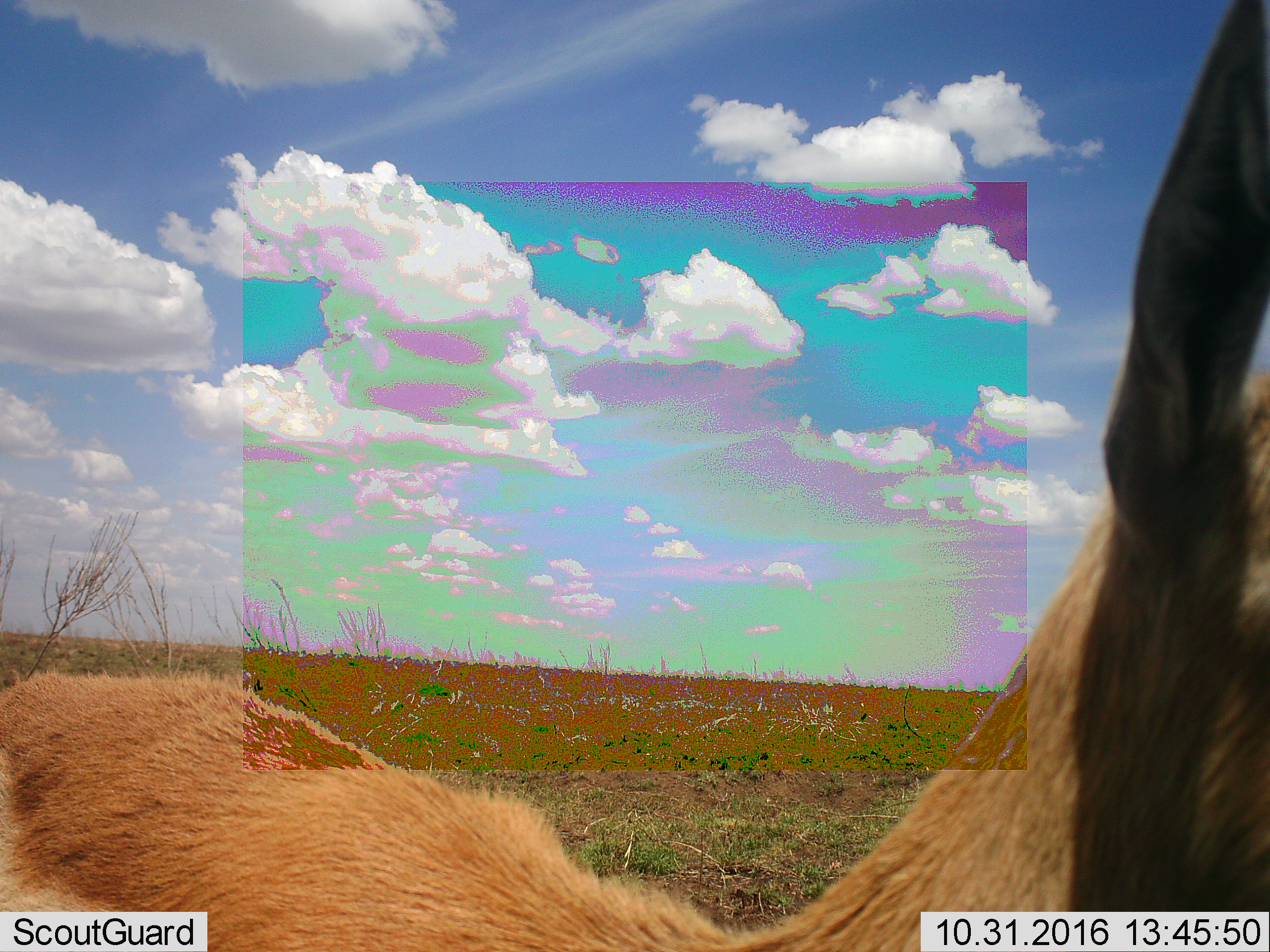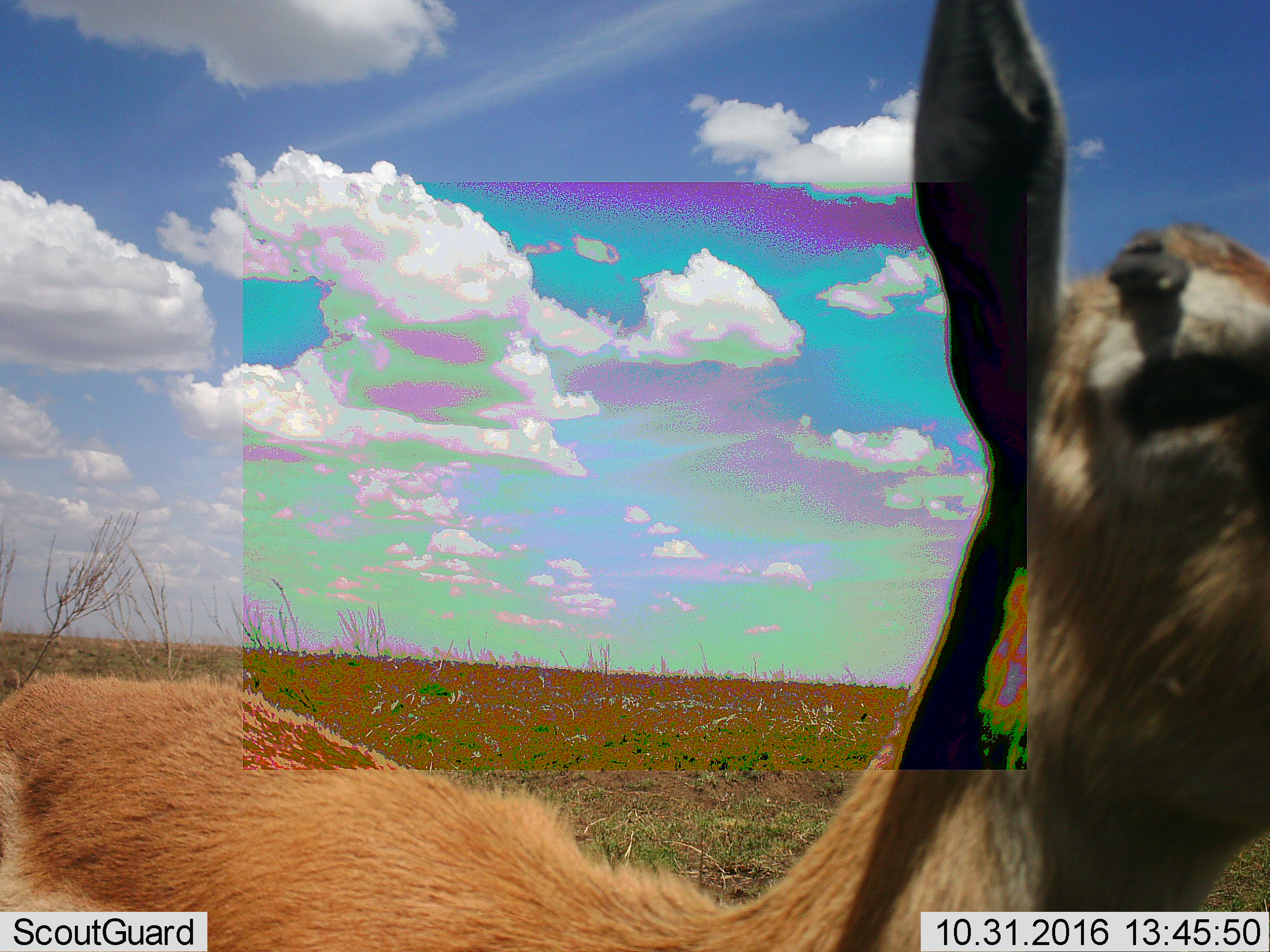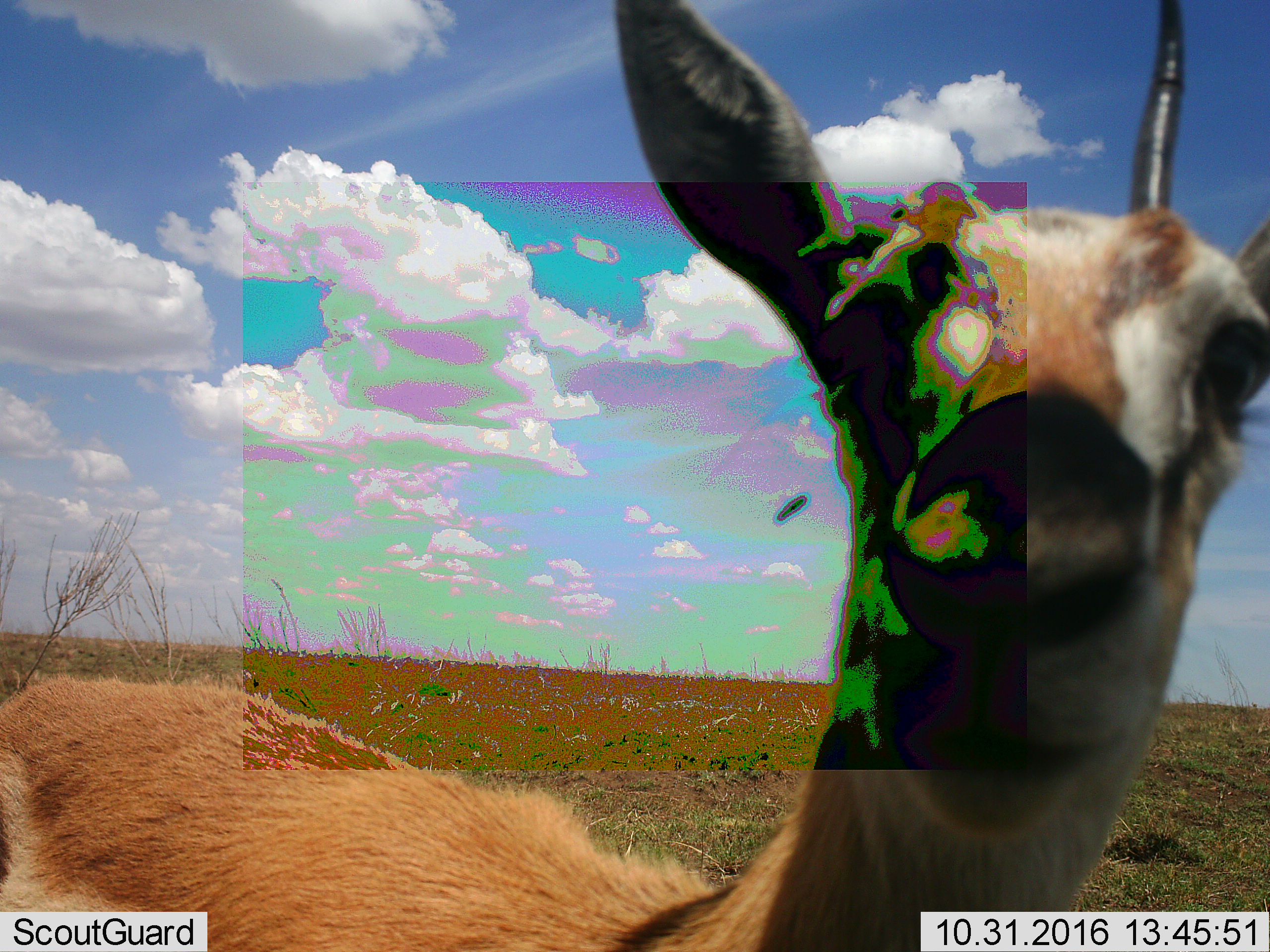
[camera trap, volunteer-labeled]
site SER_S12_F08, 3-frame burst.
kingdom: Animalia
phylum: Chordata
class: Mammalia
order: Artiodactyla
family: Bovidae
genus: Eudorcas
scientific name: Eudorcas thomsonii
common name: thomson's gazelle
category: gazellethomsons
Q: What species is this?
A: Gazellethomsons (thomson's gazelle) (Eudorcas thomsonii).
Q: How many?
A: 1.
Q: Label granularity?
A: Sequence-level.